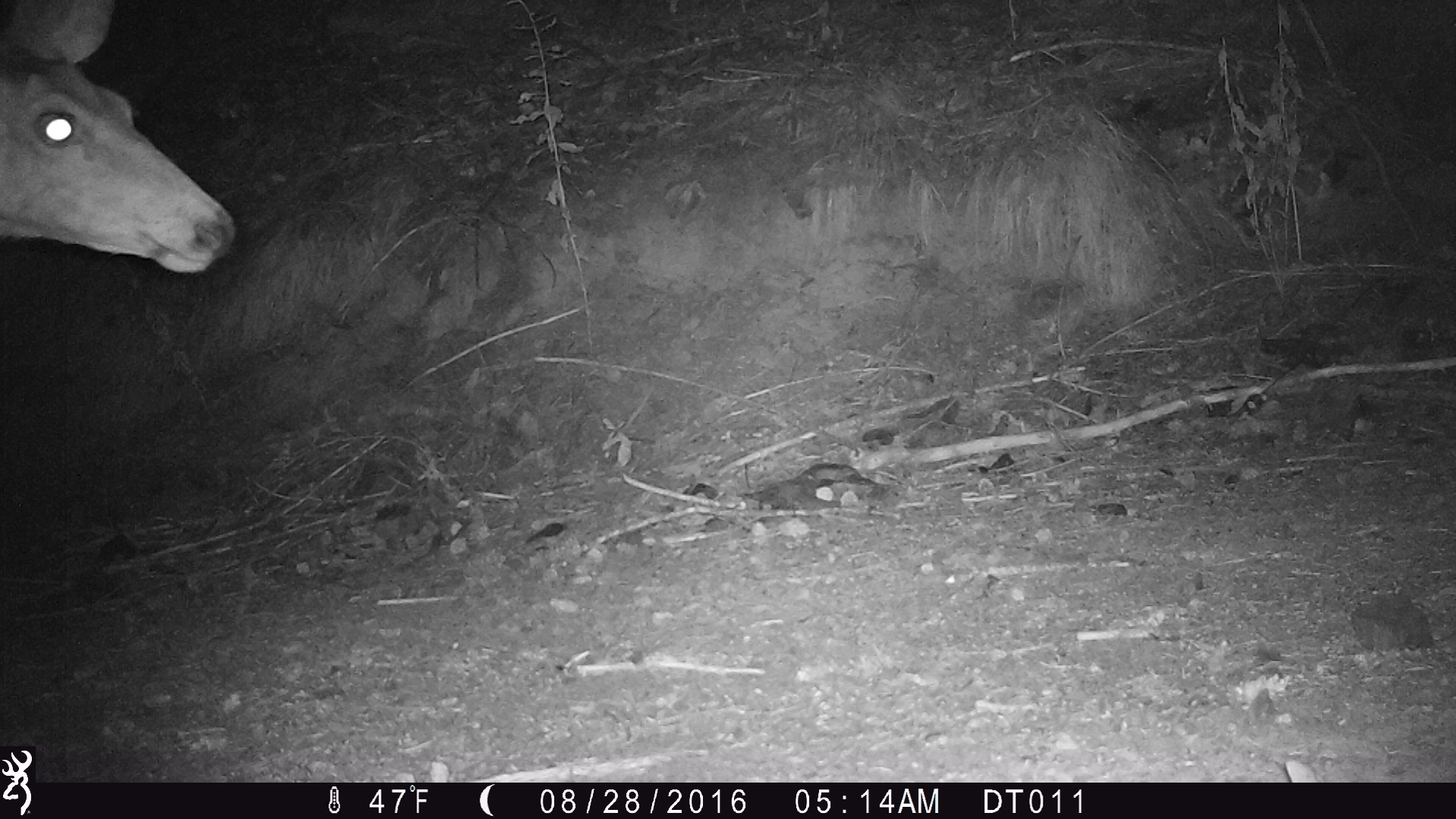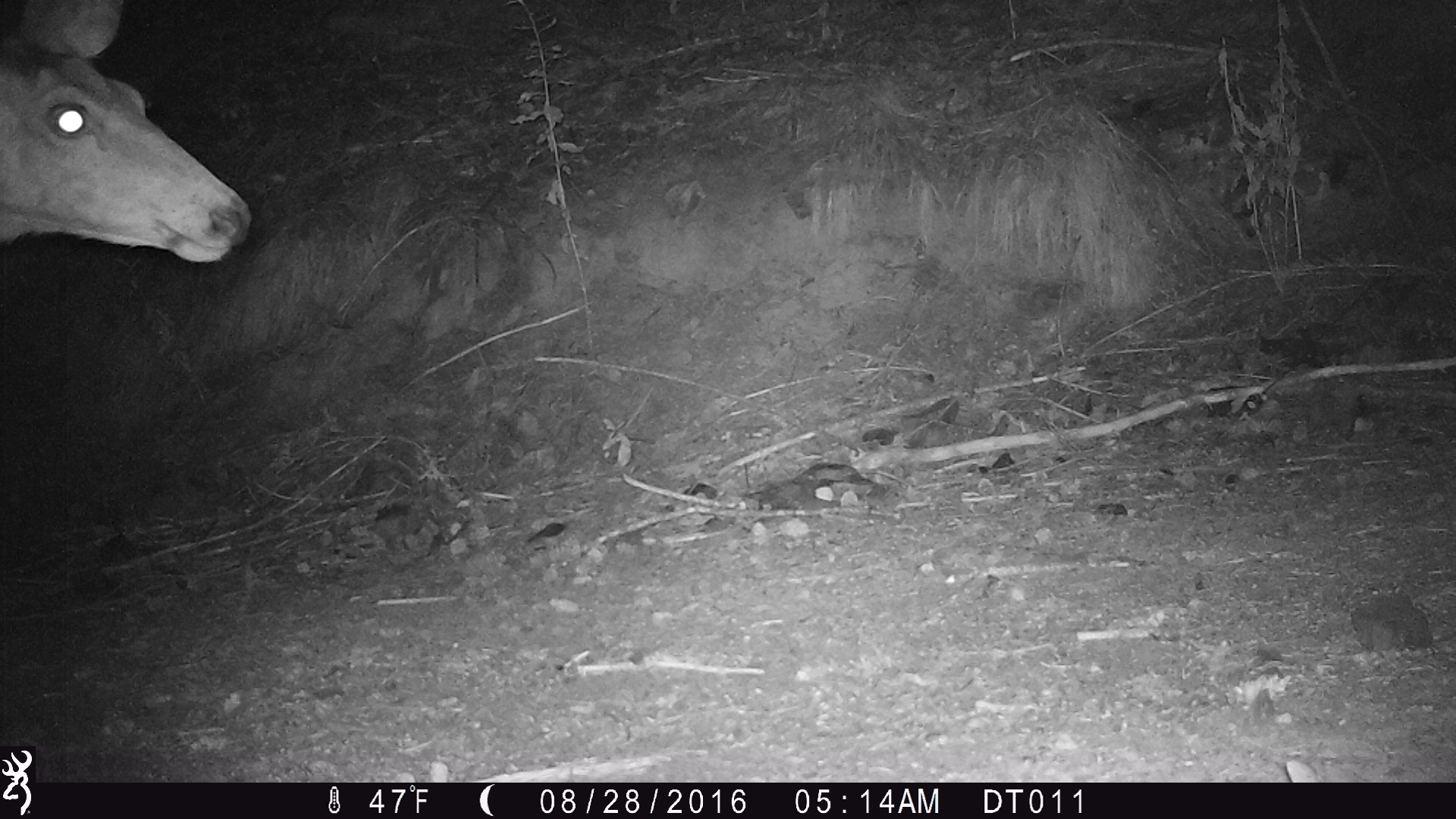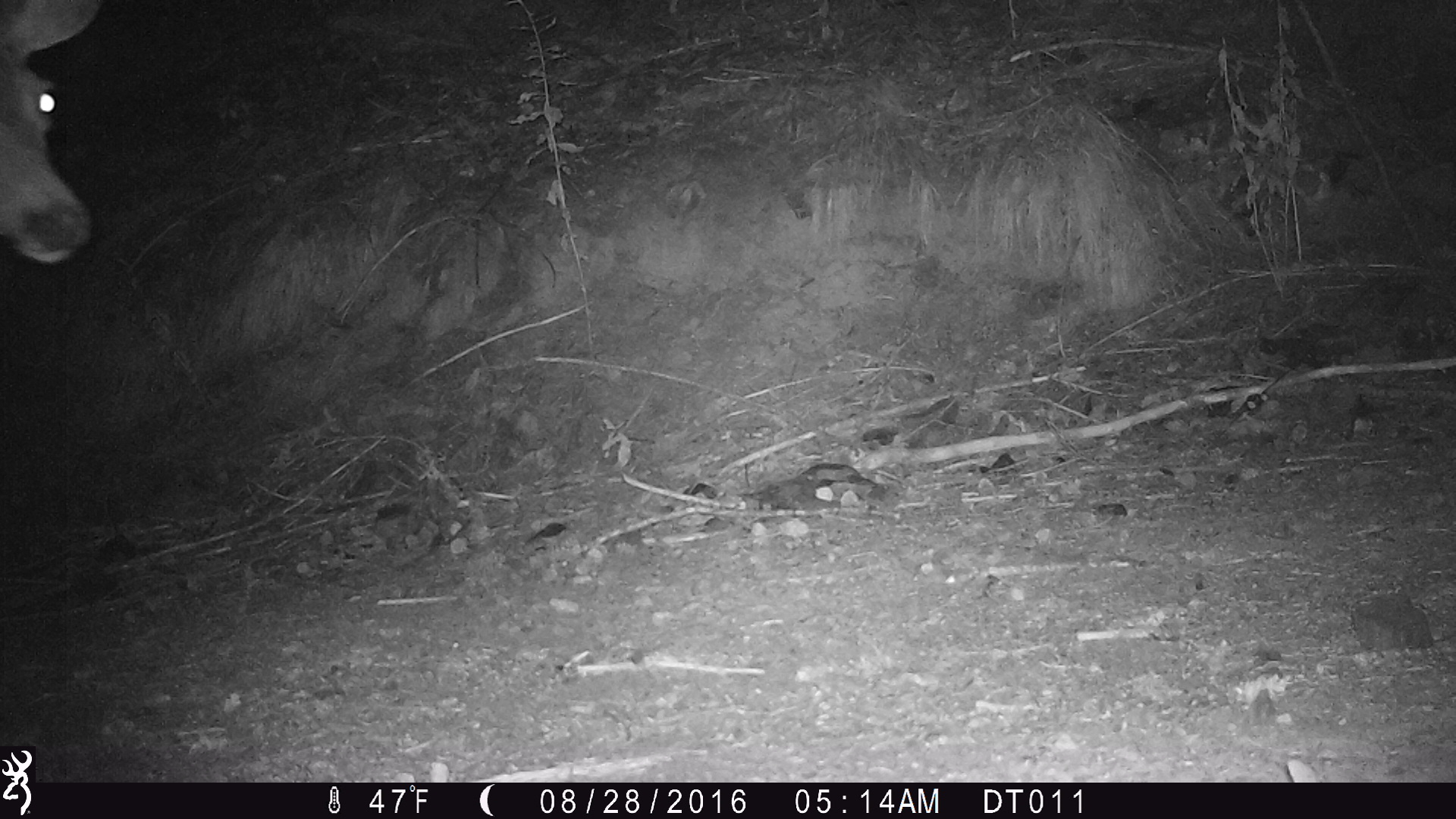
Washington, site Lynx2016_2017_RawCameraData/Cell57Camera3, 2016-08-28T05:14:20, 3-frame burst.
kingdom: Animalia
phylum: Chordata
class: Mammalia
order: Artiodactyla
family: Cervidae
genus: Odocoileus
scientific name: Odocoileus hemionus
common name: mule deer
Odocoileus hemionus (mule deer). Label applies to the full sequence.